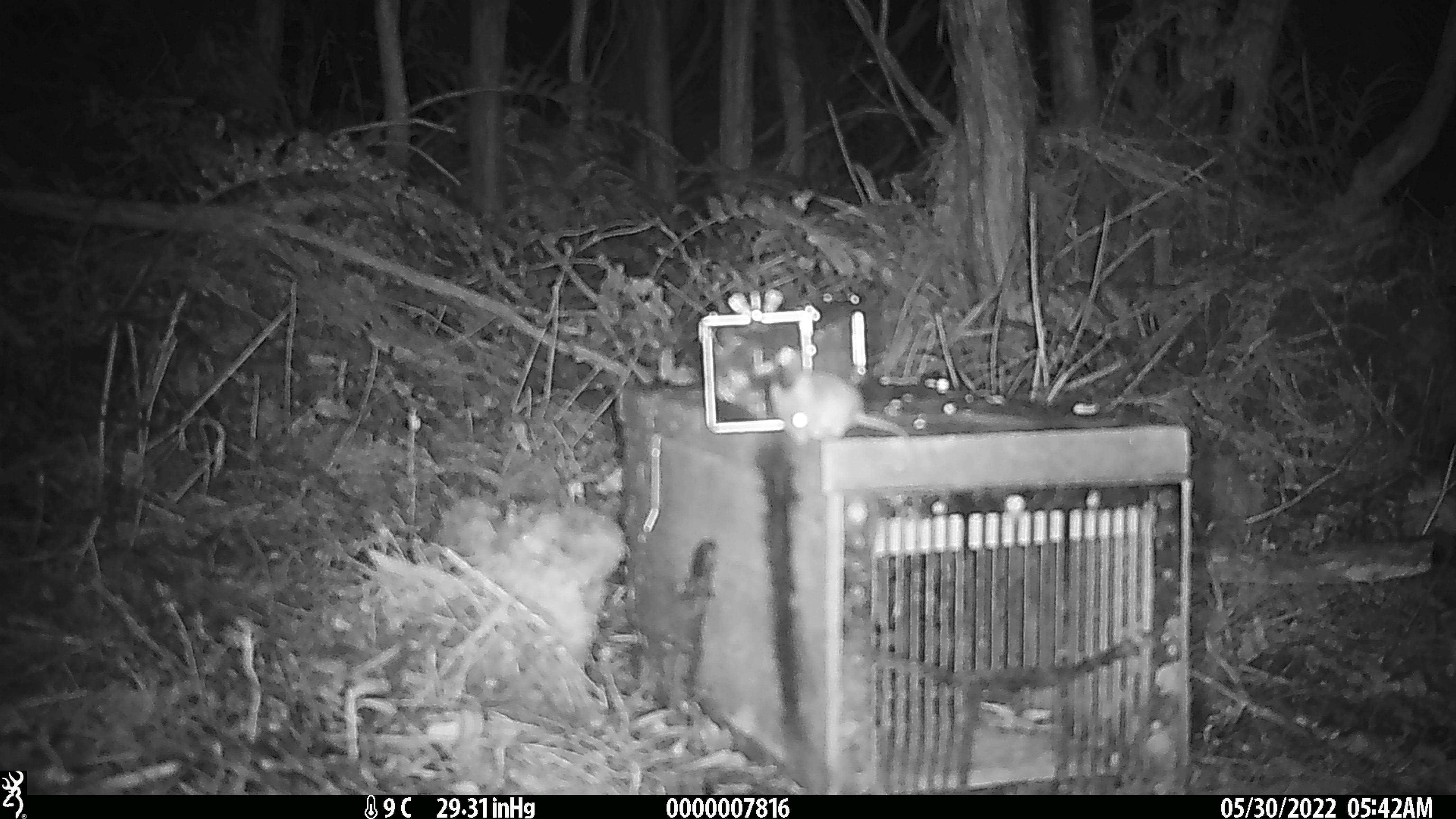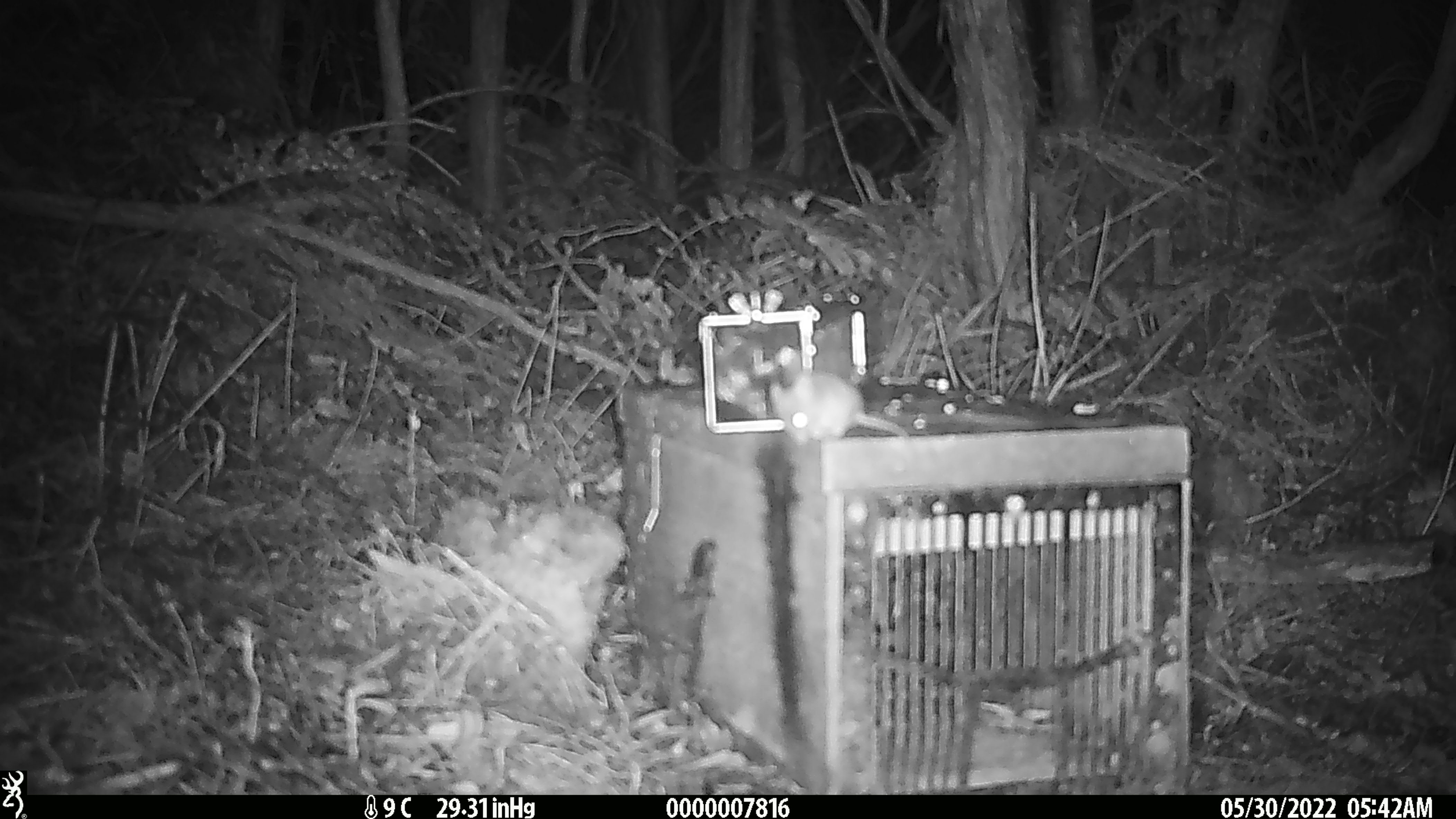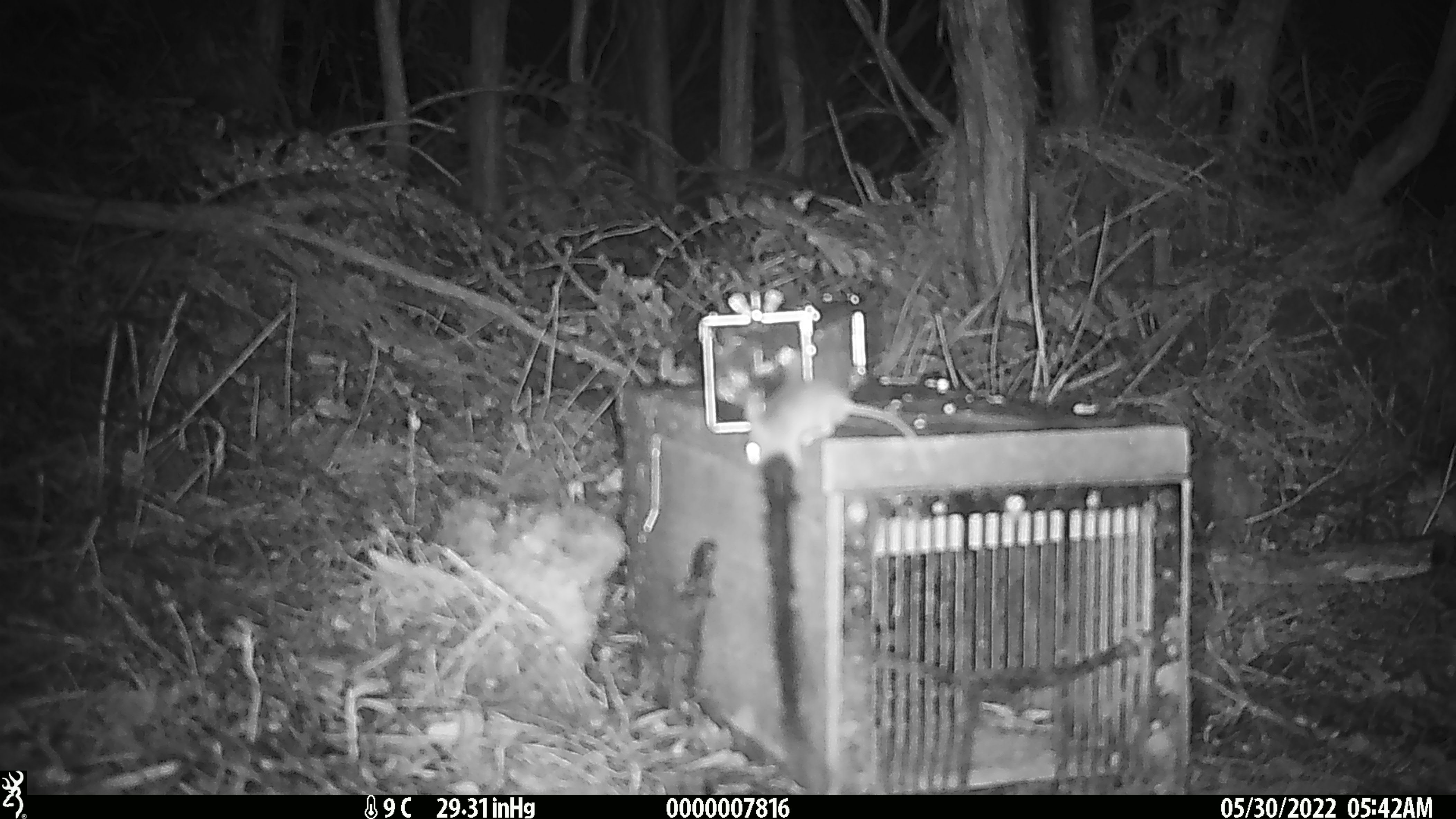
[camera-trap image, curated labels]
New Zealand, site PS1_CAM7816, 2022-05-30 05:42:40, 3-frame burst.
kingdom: Animalia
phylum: Chordata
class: Mammalia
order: Rodentia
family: Muridae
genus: Mus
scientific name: Mus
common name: mouse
Mouse (Mus).